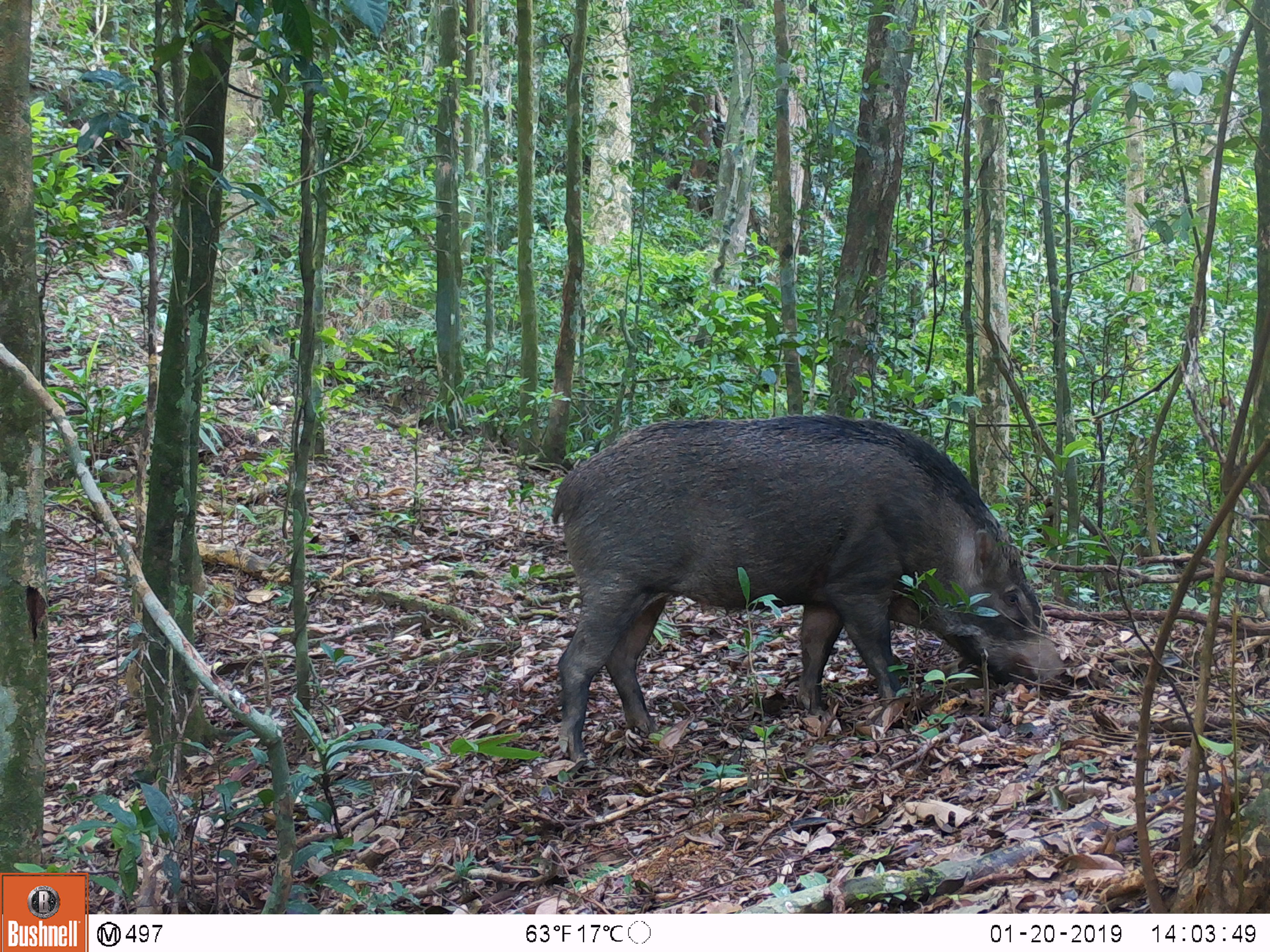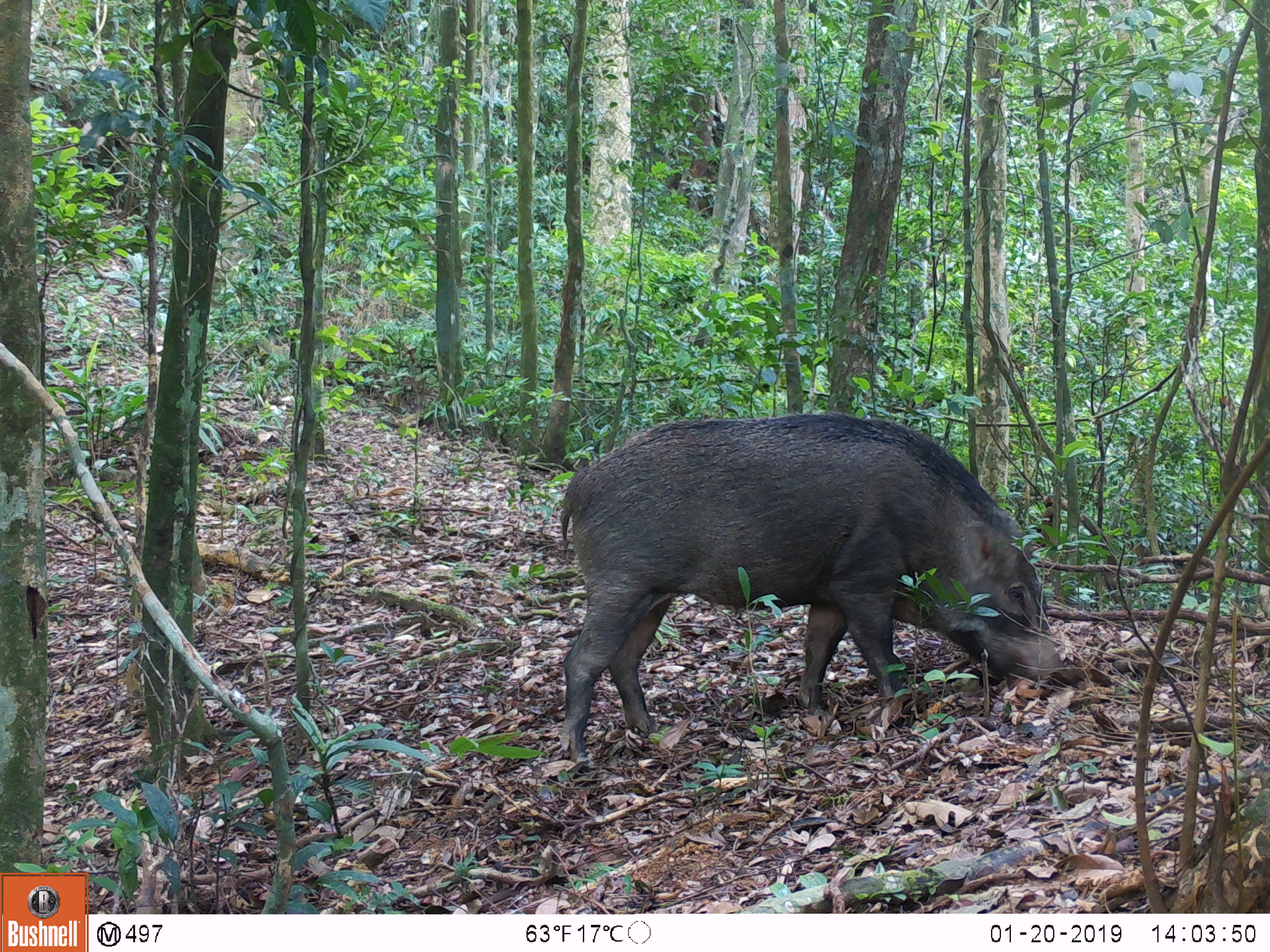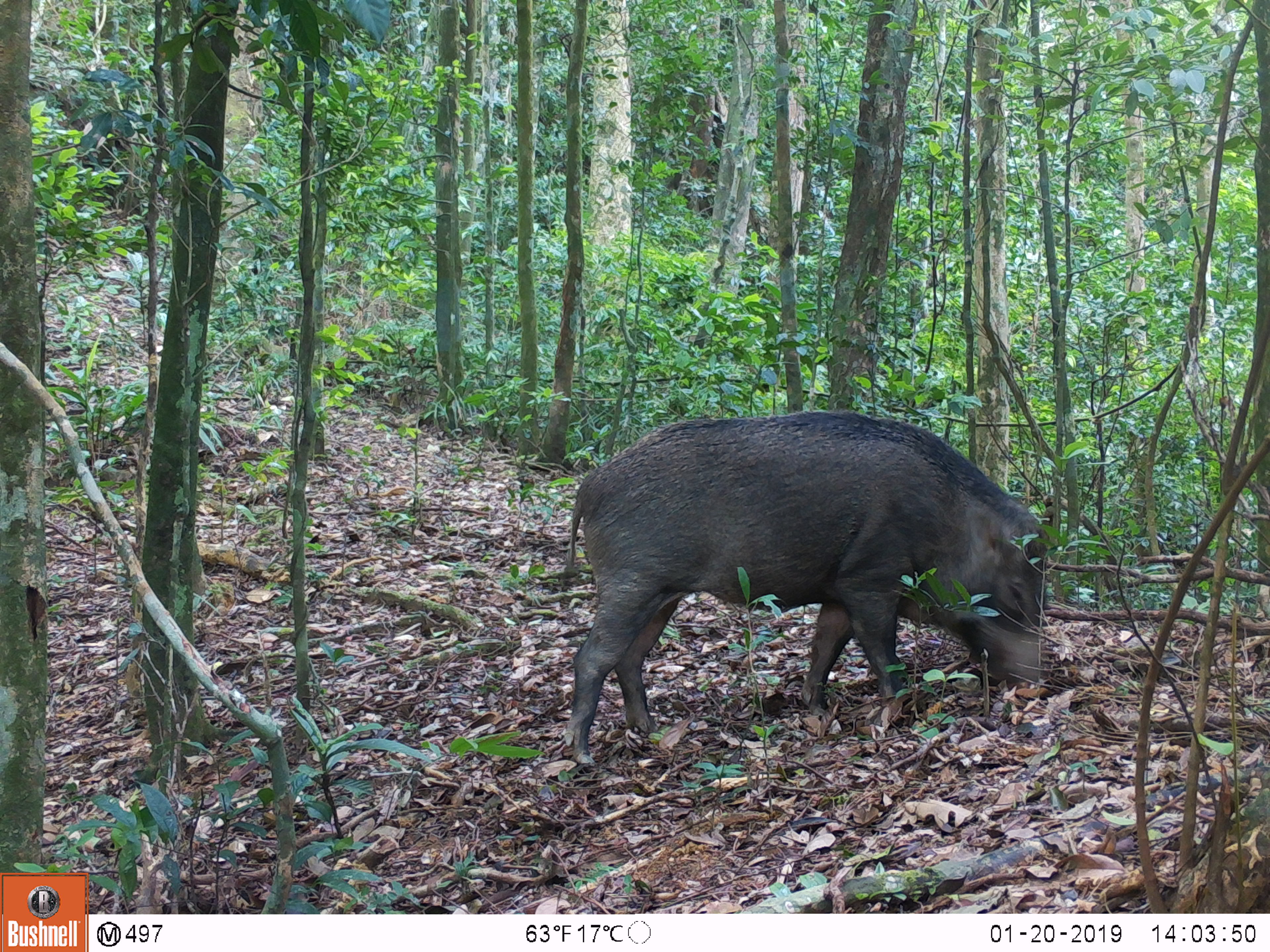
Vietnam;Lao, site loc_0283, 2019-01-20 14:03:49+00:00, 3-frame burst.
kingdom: Animalia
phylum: Chordata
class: Mammalia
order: Artiodactyla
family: Suidae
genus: Sus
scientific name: Sus scrofa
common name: eurasian wild pig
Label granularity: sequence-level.